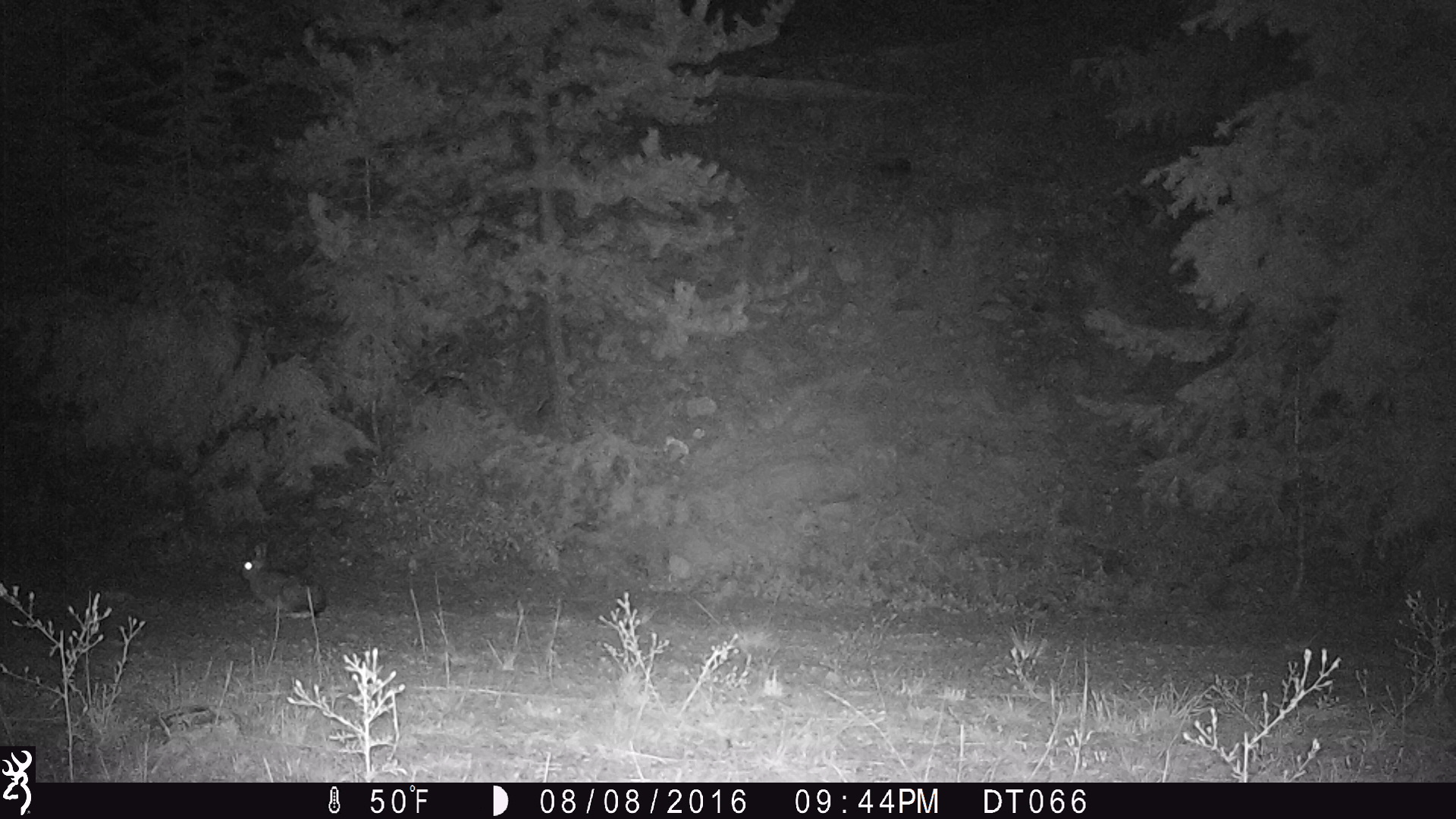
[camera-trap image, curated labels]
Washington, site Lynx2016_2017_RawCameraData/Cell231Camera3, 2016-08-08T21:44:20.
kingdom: Animalia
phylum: Chordata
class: Mammalia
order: Lagomorpha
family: Leporidae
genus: Lepus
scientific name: Lepus americanus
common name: snowshoe hare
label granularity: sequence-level